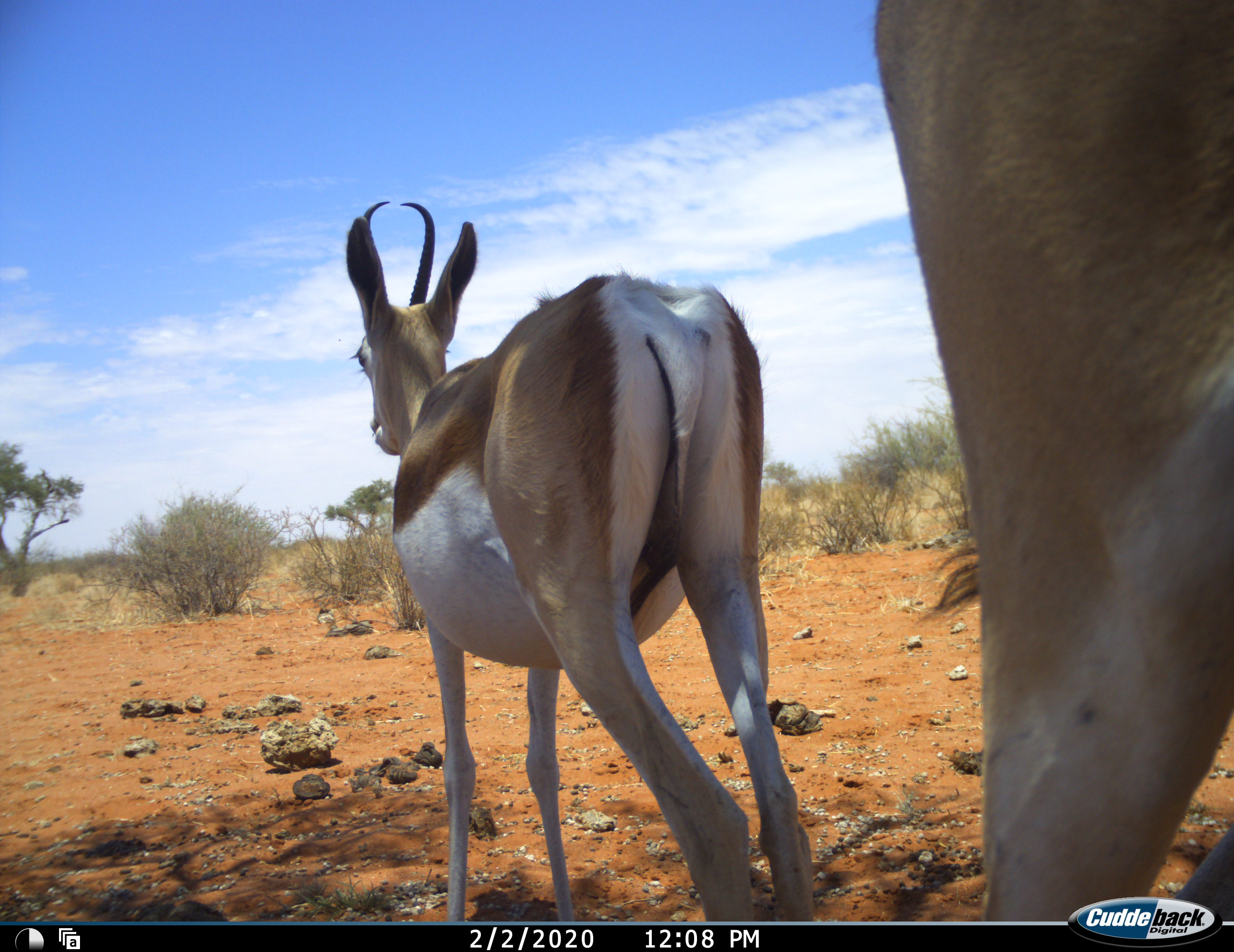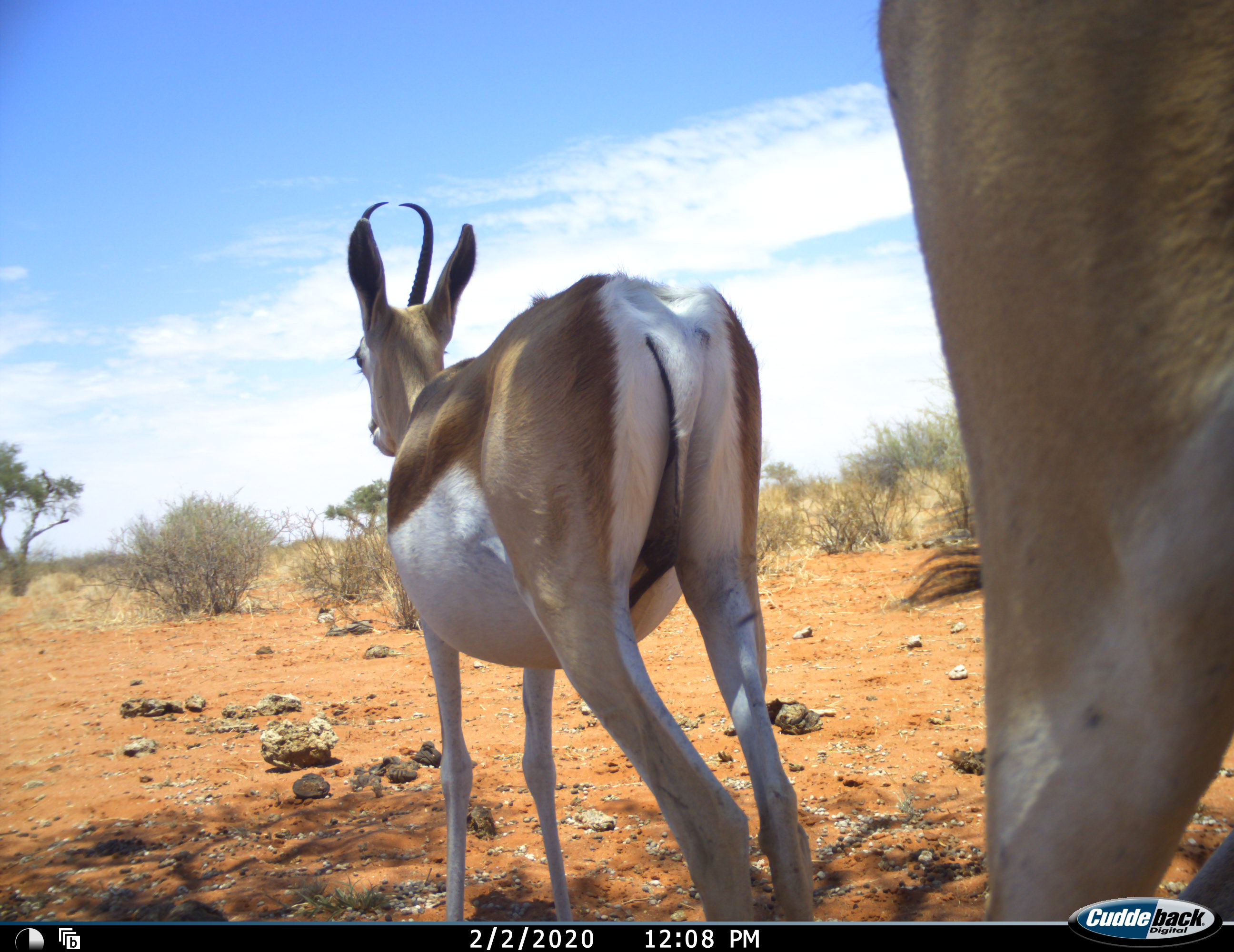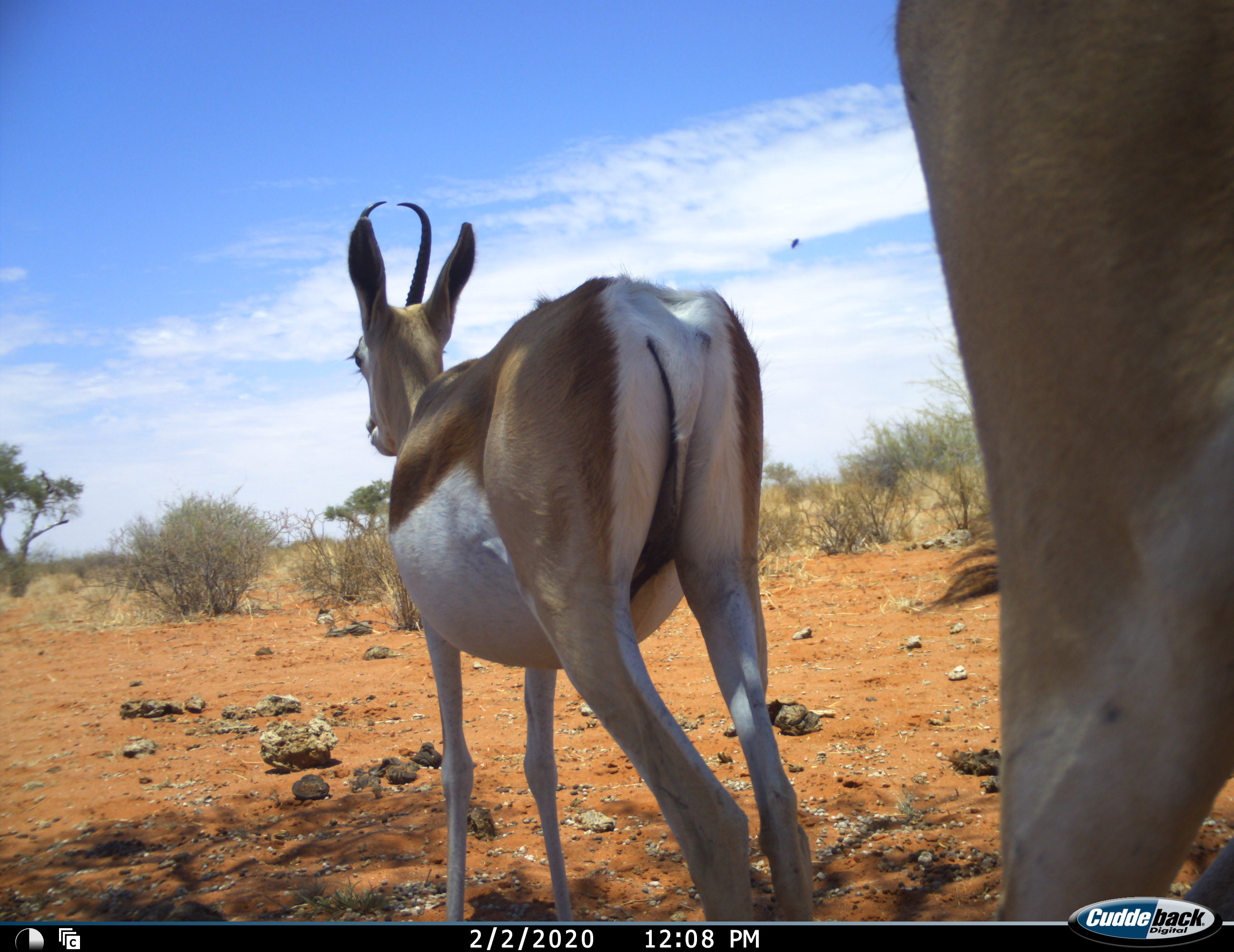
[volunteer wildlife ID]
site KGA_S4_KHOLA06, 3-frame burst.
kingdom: Animalia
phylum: Chordata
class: Mammalia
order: Artiodactyla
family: Bovidae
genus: Antidorcas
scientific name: Antidorcas marsupialis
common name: springbok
Springbok (Antidorcas marsupialis), count 2. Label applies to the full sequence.